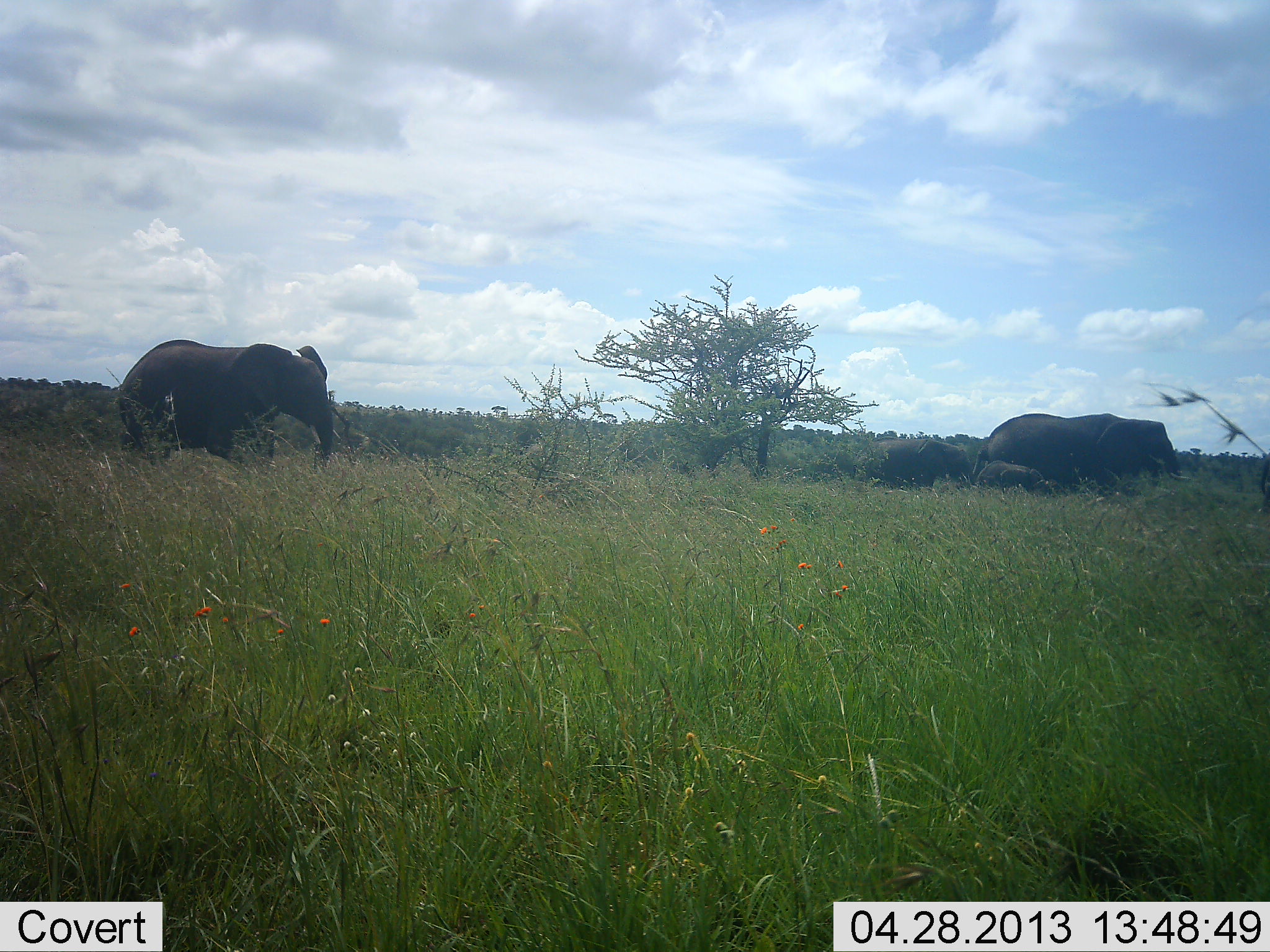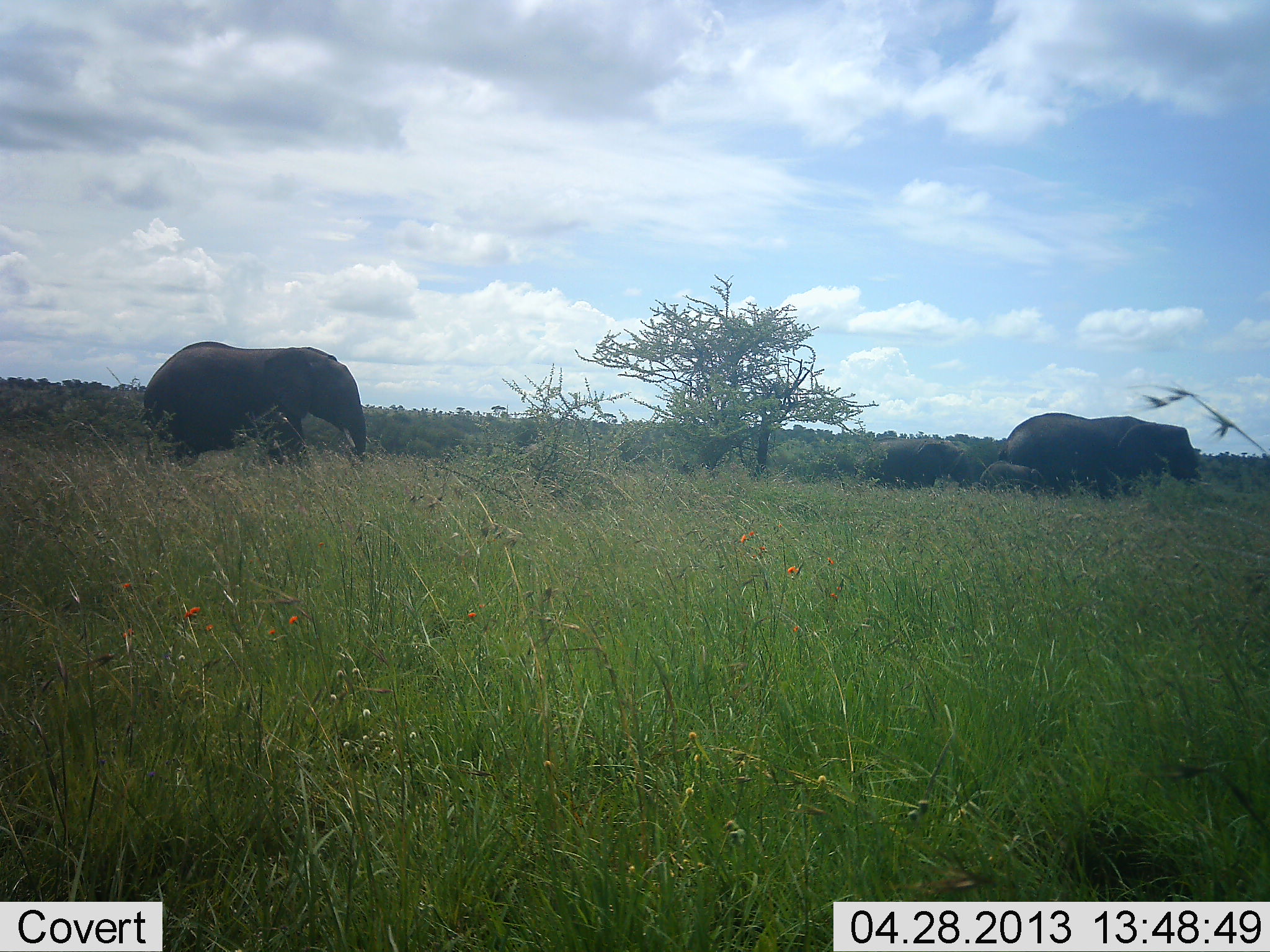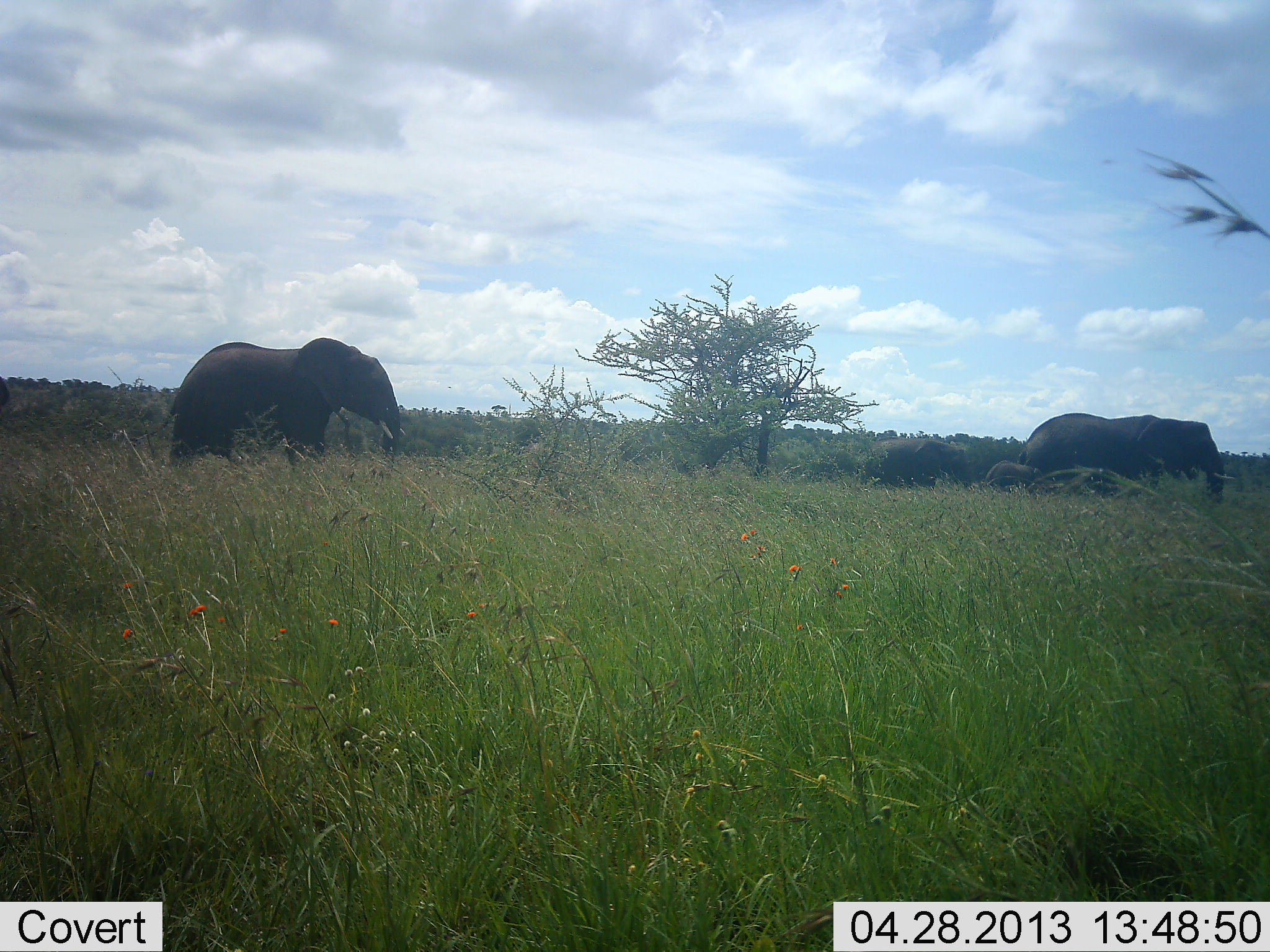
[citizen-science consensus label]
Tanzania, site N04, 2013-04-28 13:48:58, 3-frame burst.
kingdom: Animalia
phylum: Chordata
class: Mammalia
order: Proboscidea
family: Elephantidae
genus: Loxodonta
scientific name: Loxodonta africana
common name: african bush elephant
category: elephant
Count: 4.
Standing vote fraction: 20%.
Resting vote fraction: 5%.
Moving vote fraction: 95%.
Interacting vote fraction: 5%.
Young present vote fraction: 80%.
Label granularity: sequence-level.